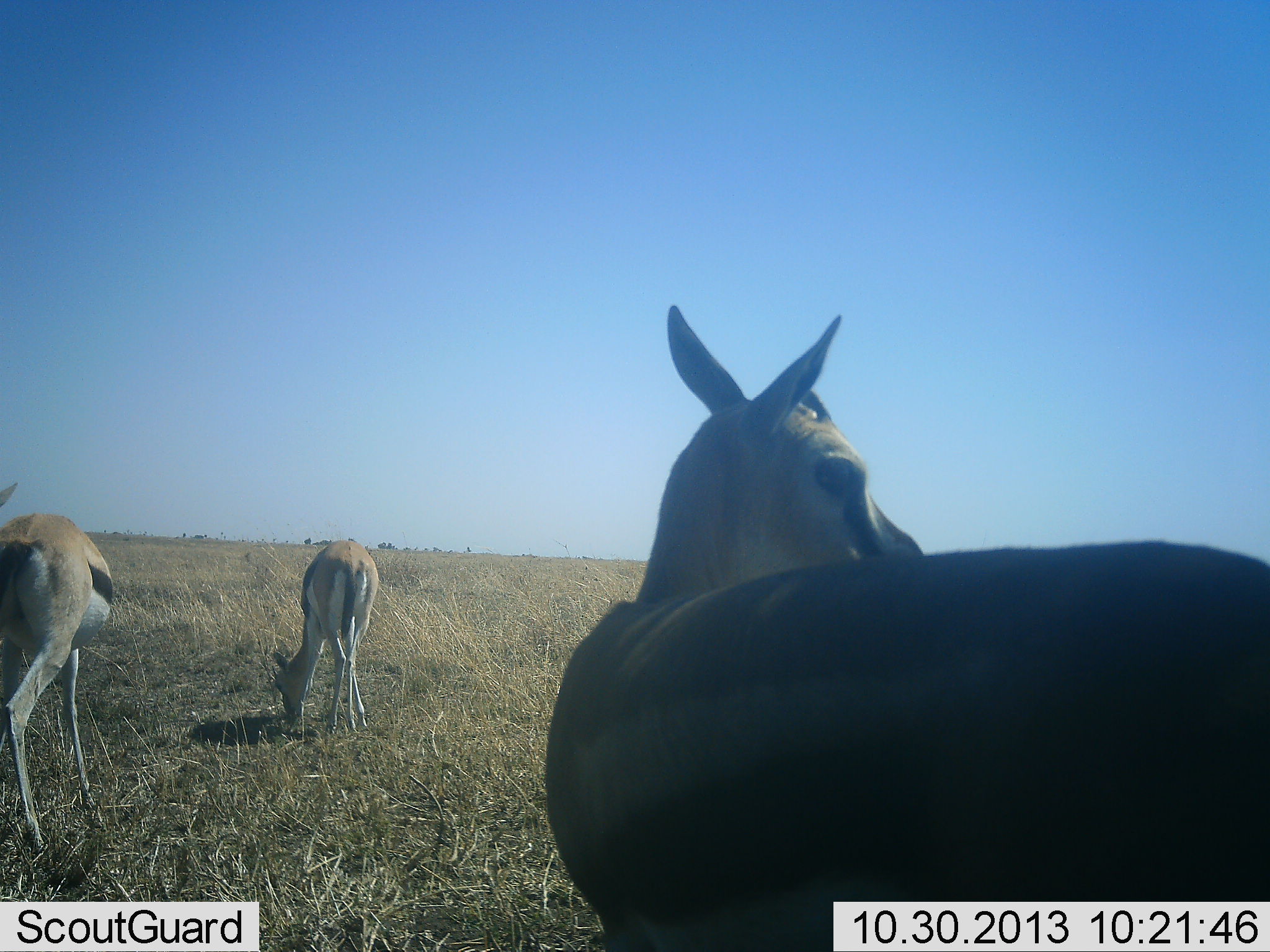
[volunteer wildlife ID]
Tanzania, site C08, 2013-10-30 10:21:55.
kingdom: Animalia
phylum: Chordata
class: Mammalia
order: Artiodactyla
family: Bovidae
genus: Eudorcas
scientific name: Eudorcas thomsonii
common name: thomson's gazelle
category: gazellethomsons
Gazellethomsons (thomson's gazelle) (Eudorcas thomsonii), count 3. Behavior (volunteer vote fractions): standing 80%, resting 0%, moving 0%, interacting 0%. Young present (vote fraction): 0%. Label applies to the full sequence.